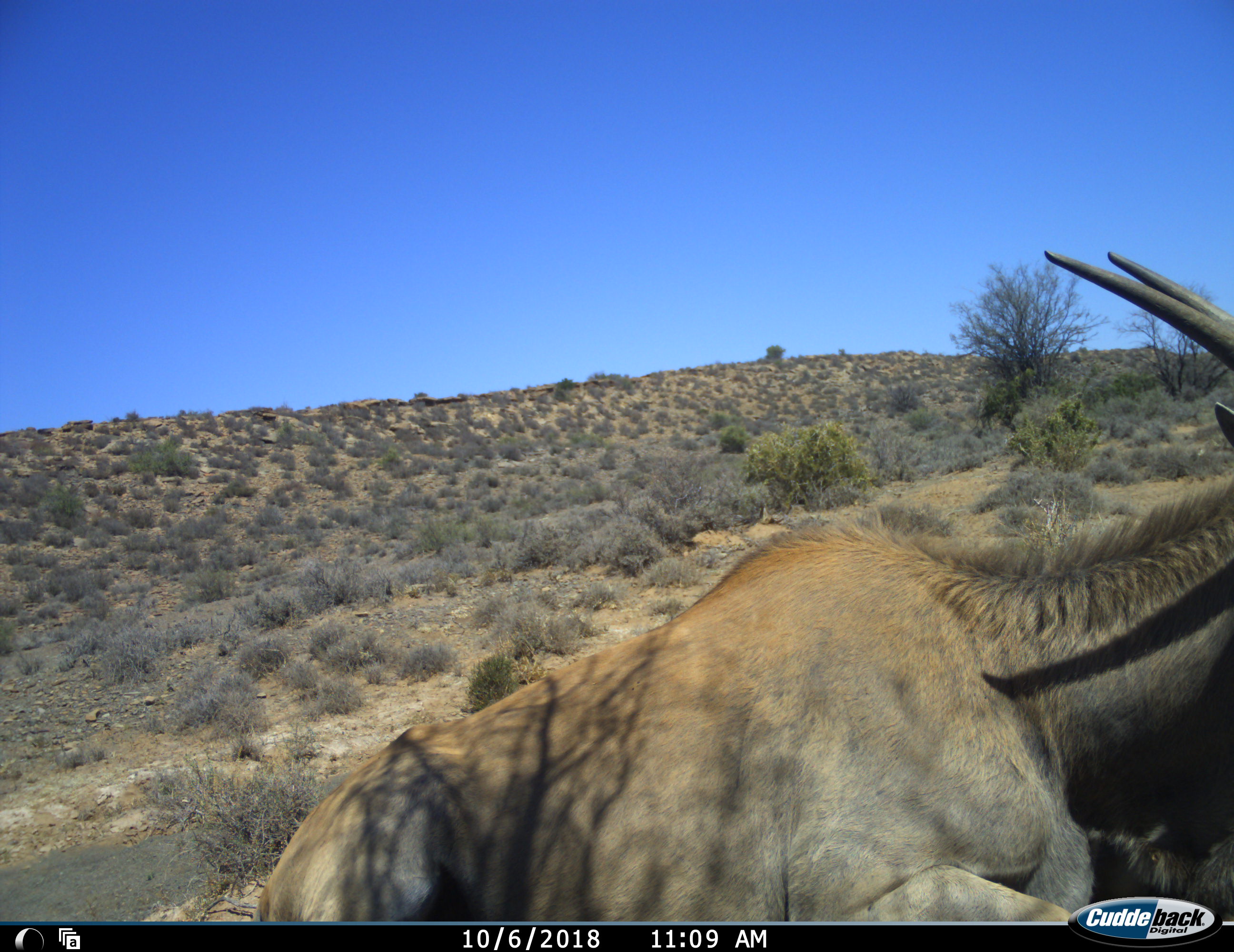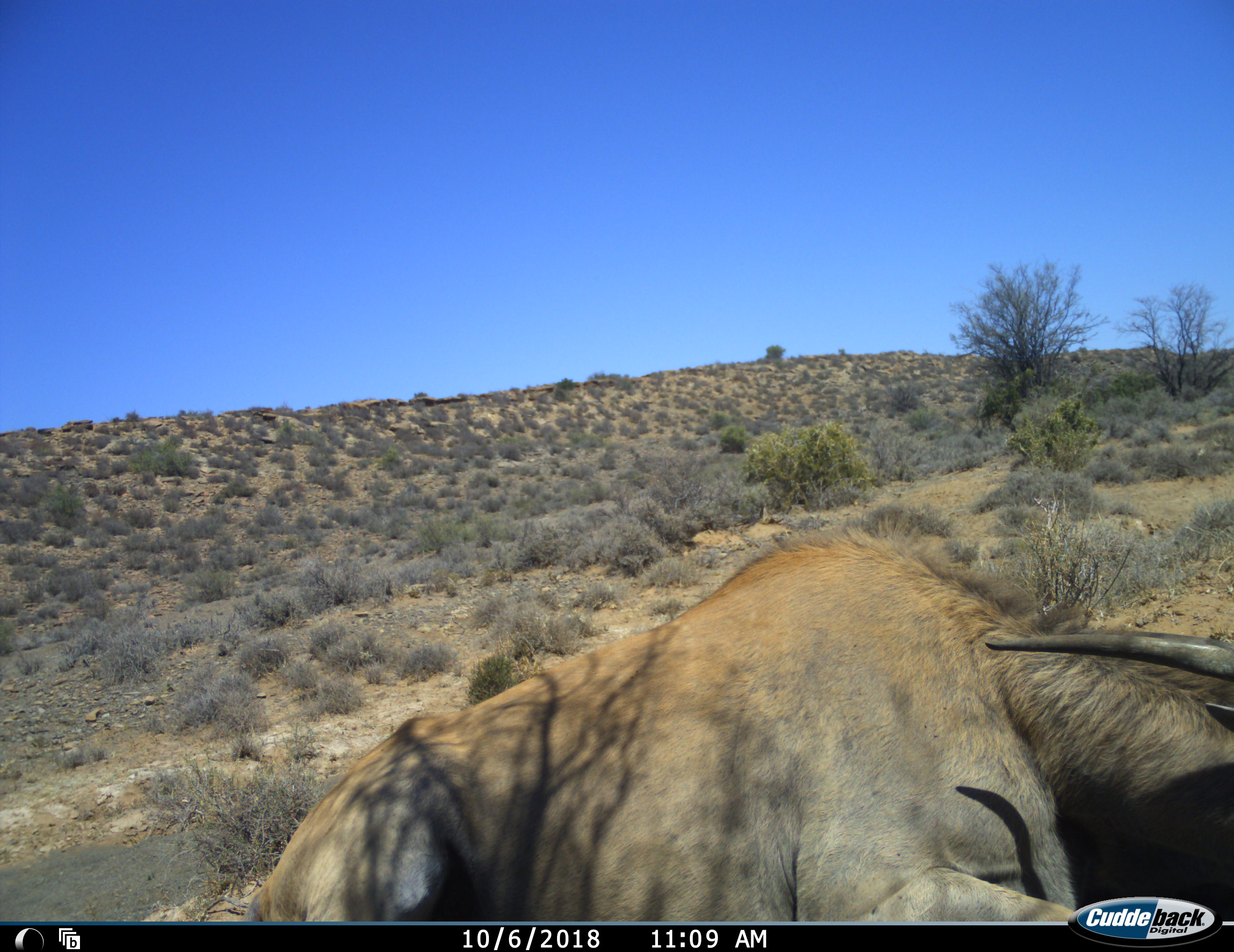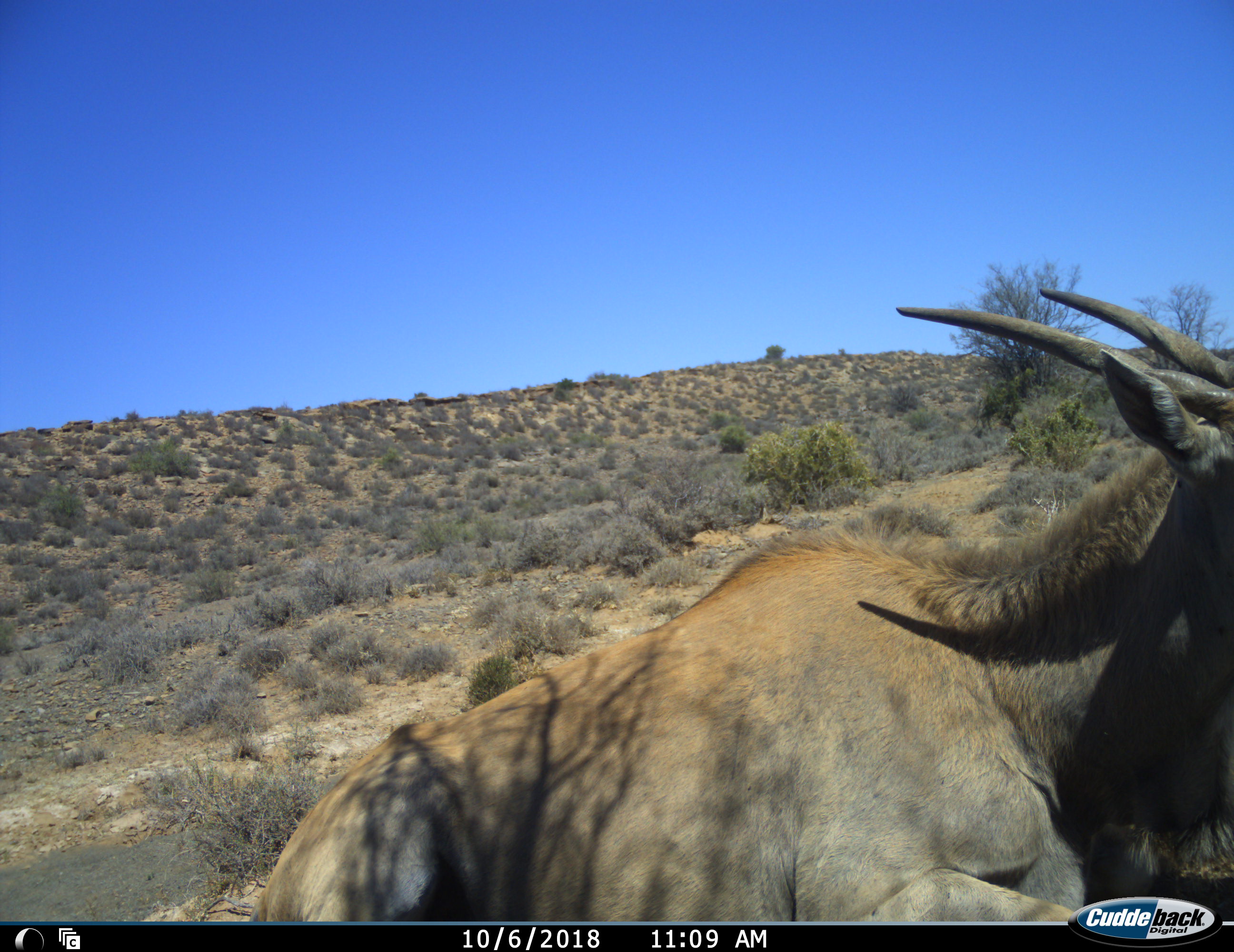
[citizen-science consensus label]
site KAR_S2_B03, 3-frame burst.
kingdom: Animalia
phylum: Chordata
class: Mammalia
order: Artiodactyla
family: Bovidae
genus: Tragelaphus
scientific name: Tragelaphus oryx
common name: eland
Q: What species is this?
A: Eland (Tragelaphus oryx).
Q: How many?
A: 1.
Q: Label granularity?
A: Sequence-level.